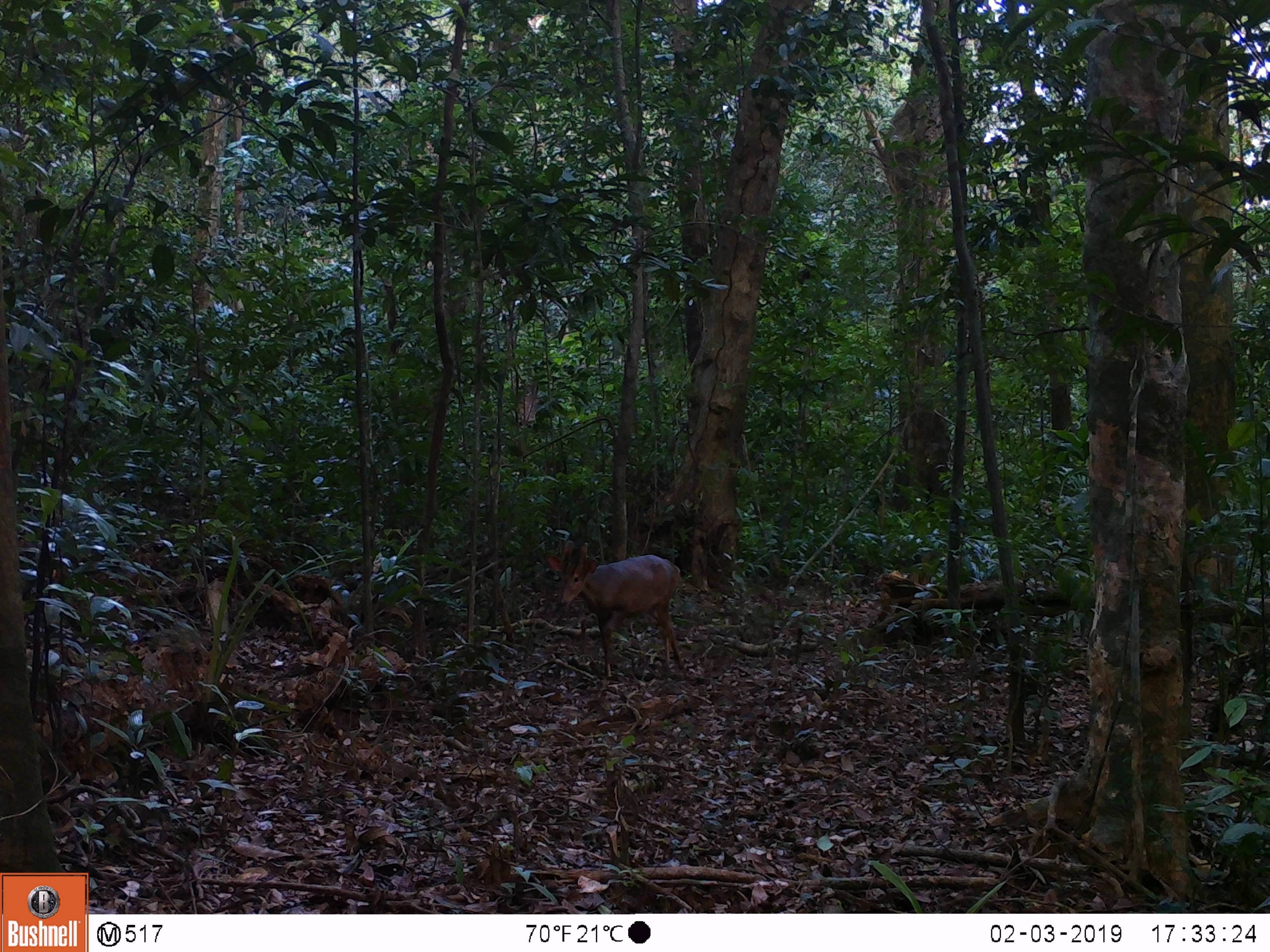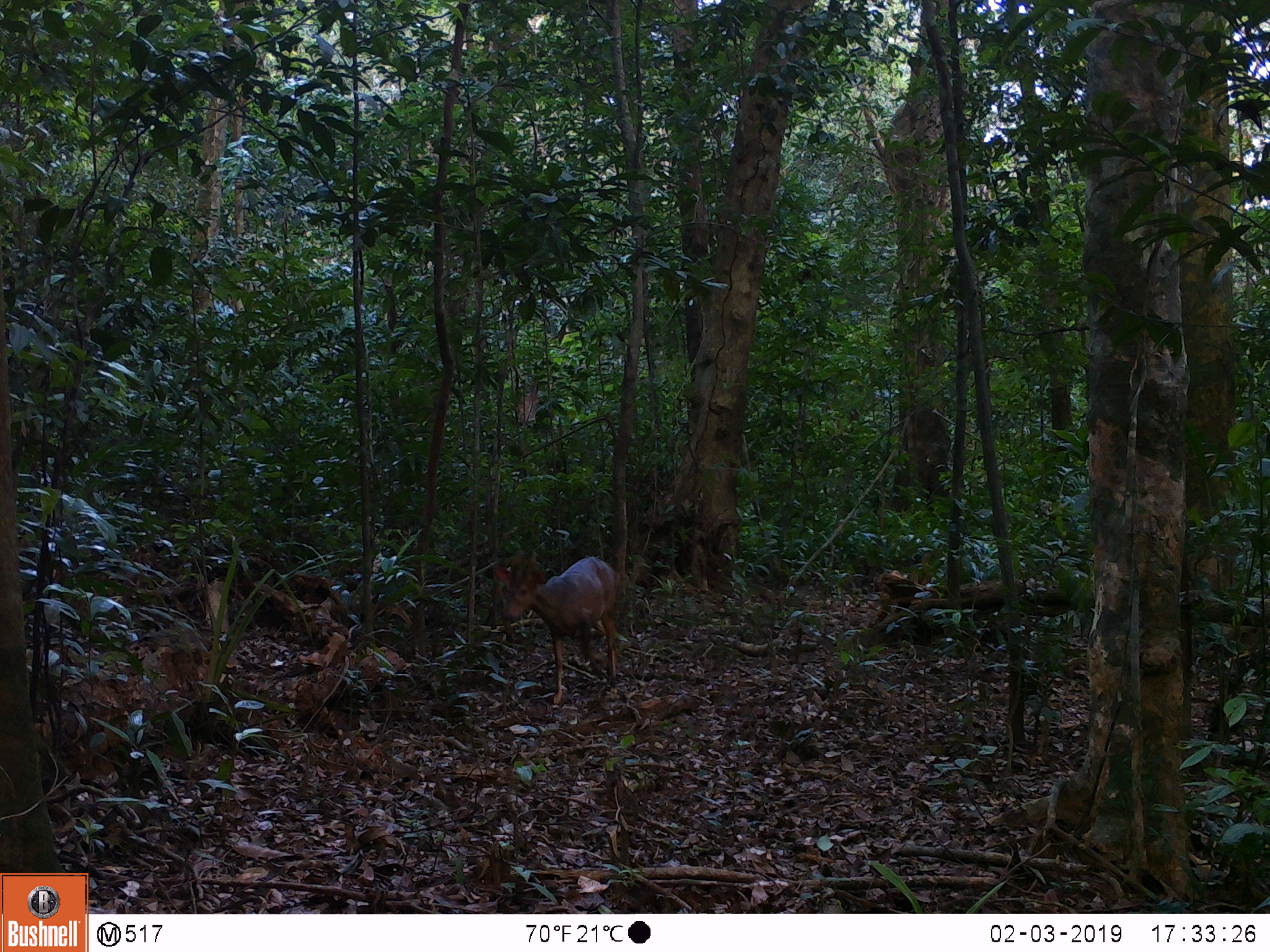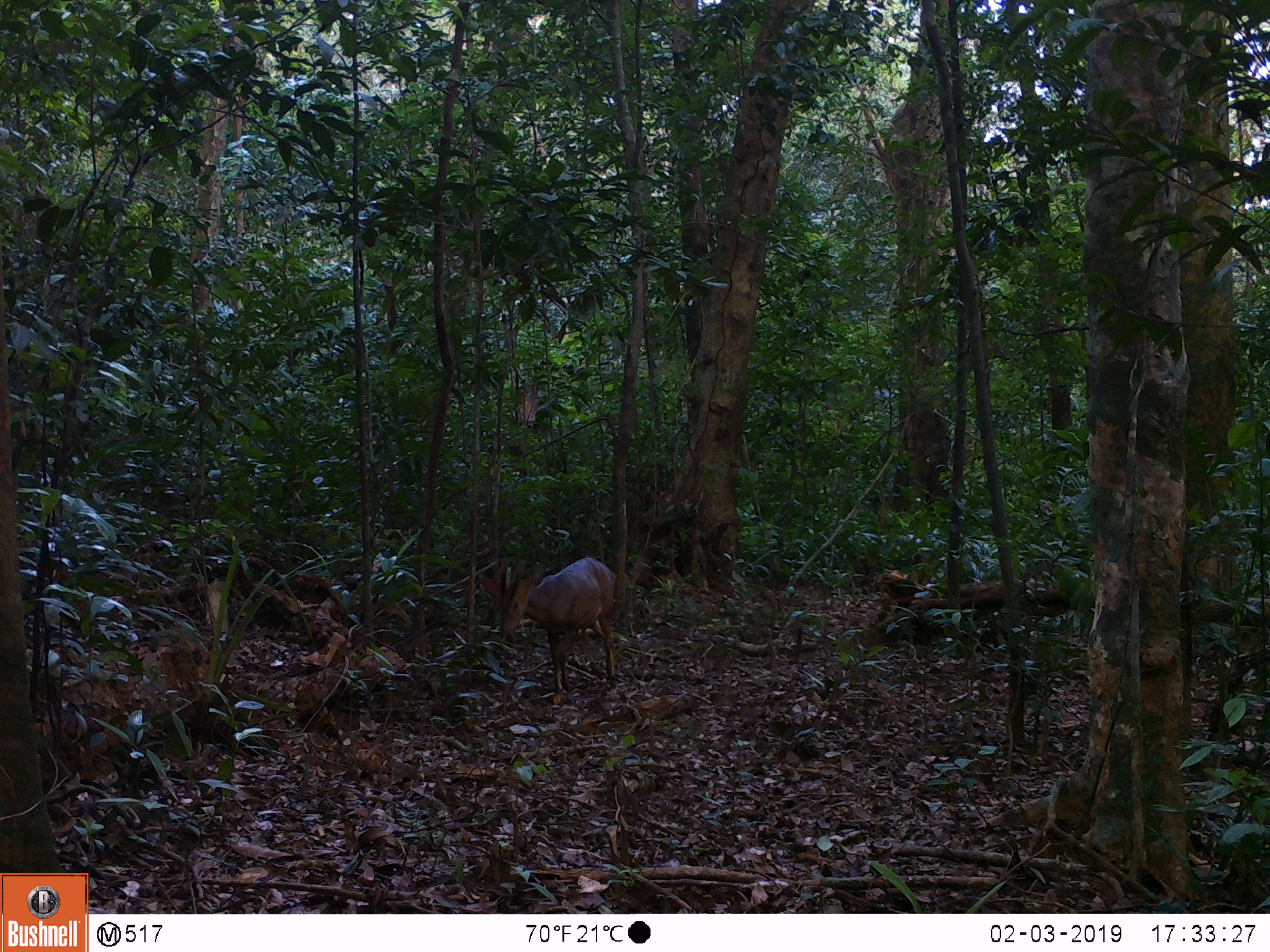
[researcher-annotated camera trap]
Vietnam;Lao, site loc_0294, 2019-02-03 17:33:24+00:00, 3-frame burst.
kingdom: Animalia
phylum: Chordata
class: Mammalia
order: Artiodactyla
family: Cervidae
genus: Muntiacus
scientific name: Muntiacus vuquangensis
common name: large-antlered muntjac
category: large antlered muntjac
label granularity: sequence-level